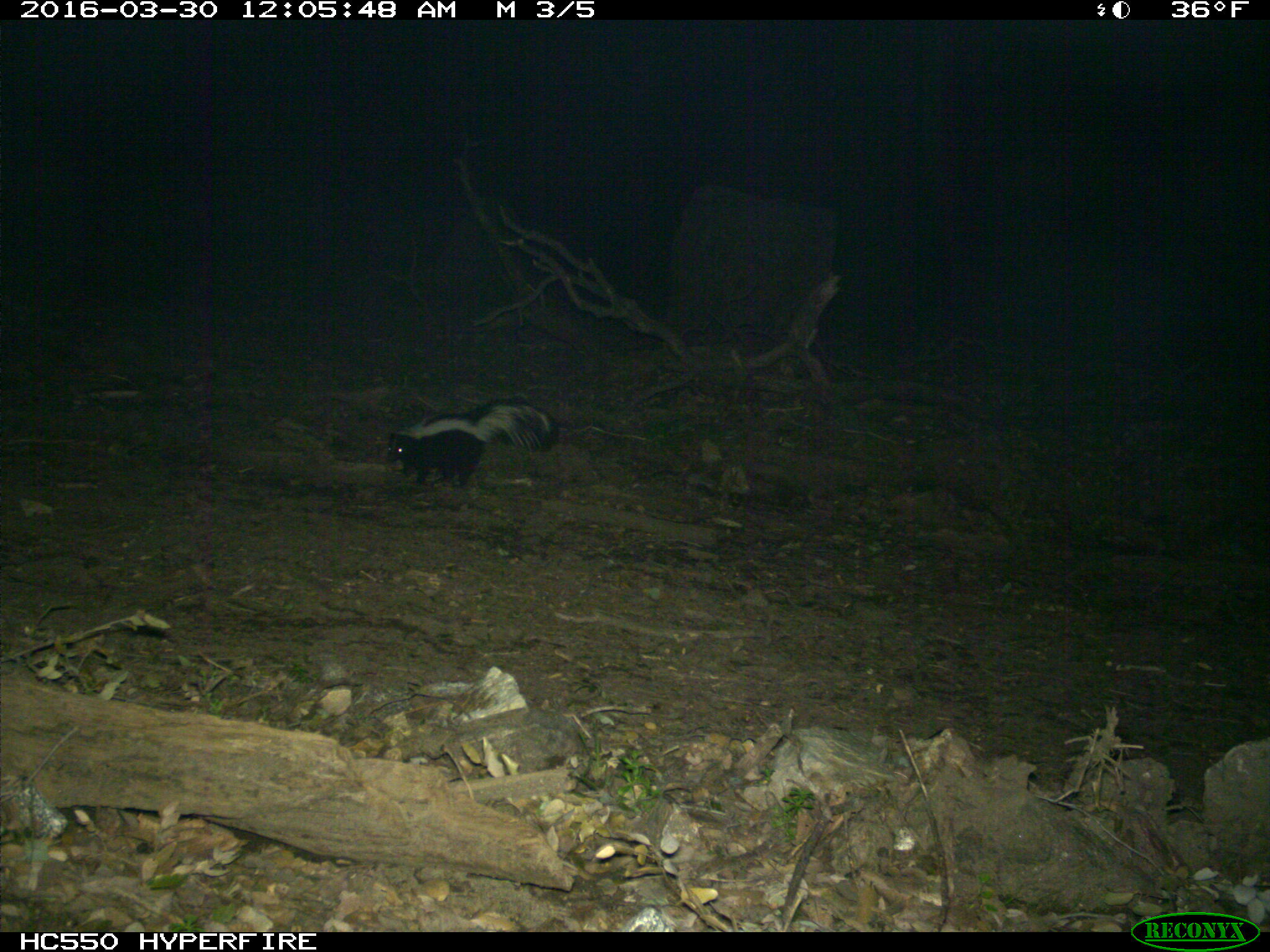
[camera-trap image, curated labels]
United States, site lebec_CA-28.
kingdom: Animalia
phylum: Chordata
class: Mammalia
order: Carnivora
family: Mephitidae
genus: Mephitis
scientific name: Mephitis mephitis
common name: striped skunk